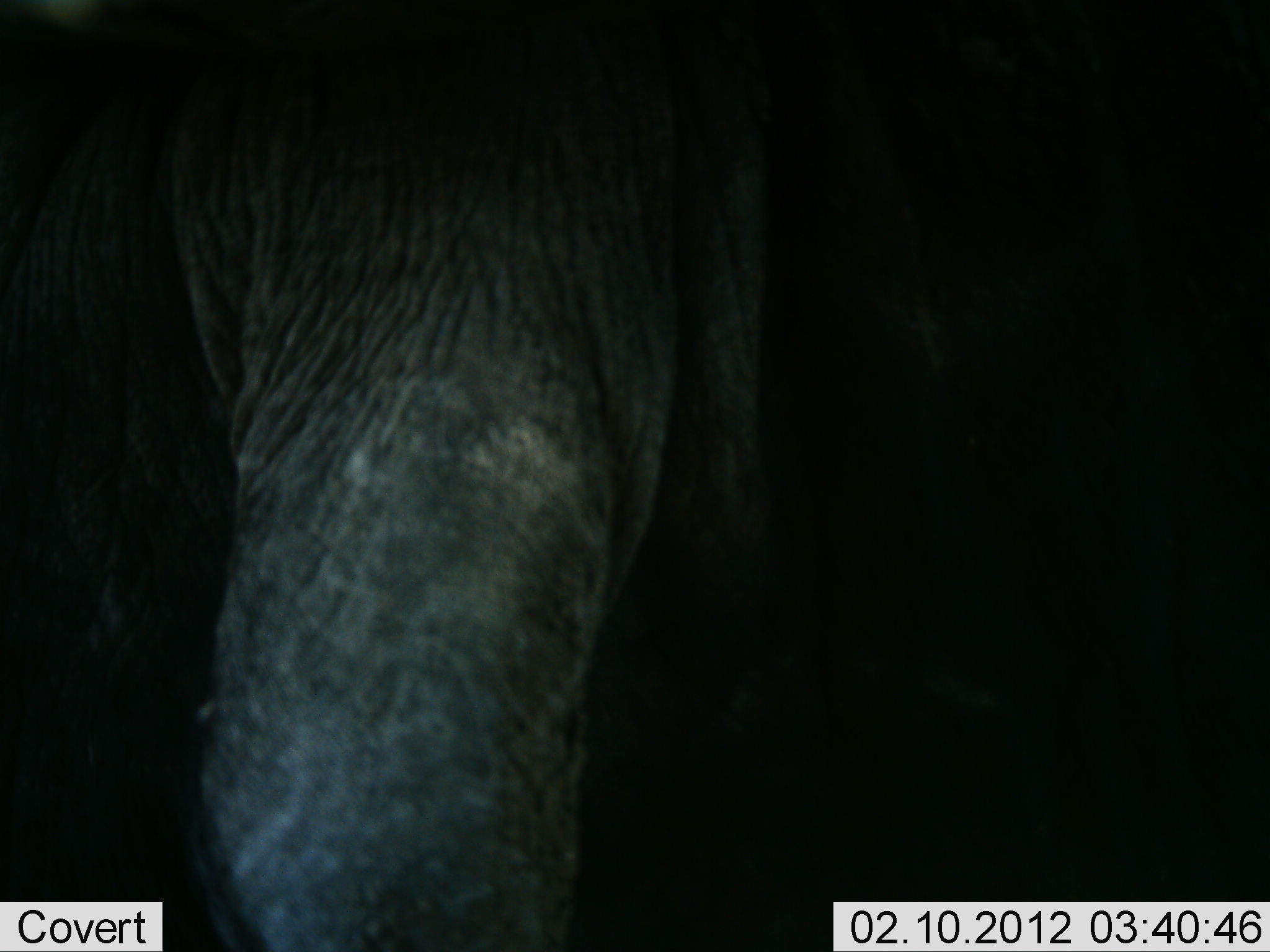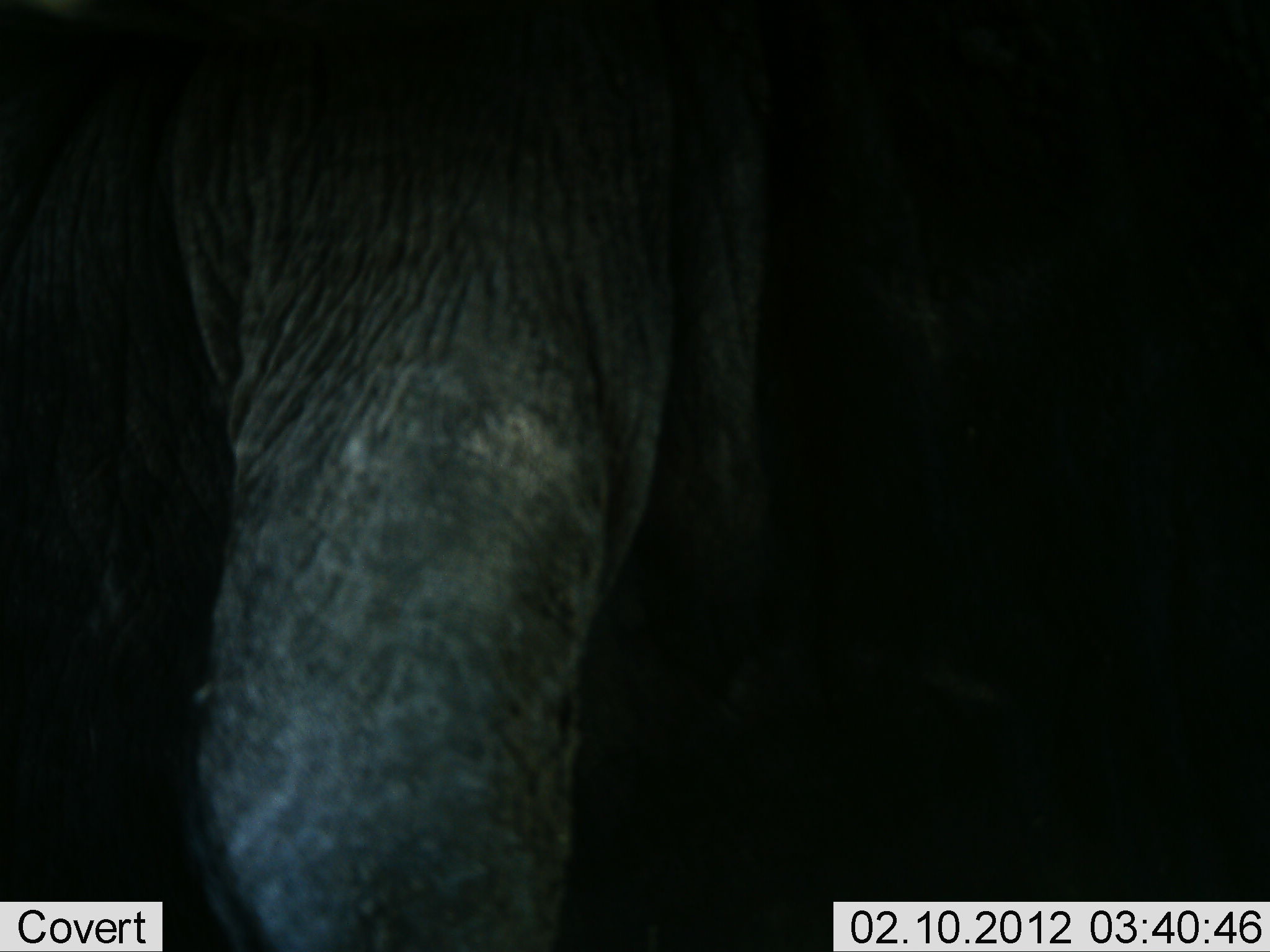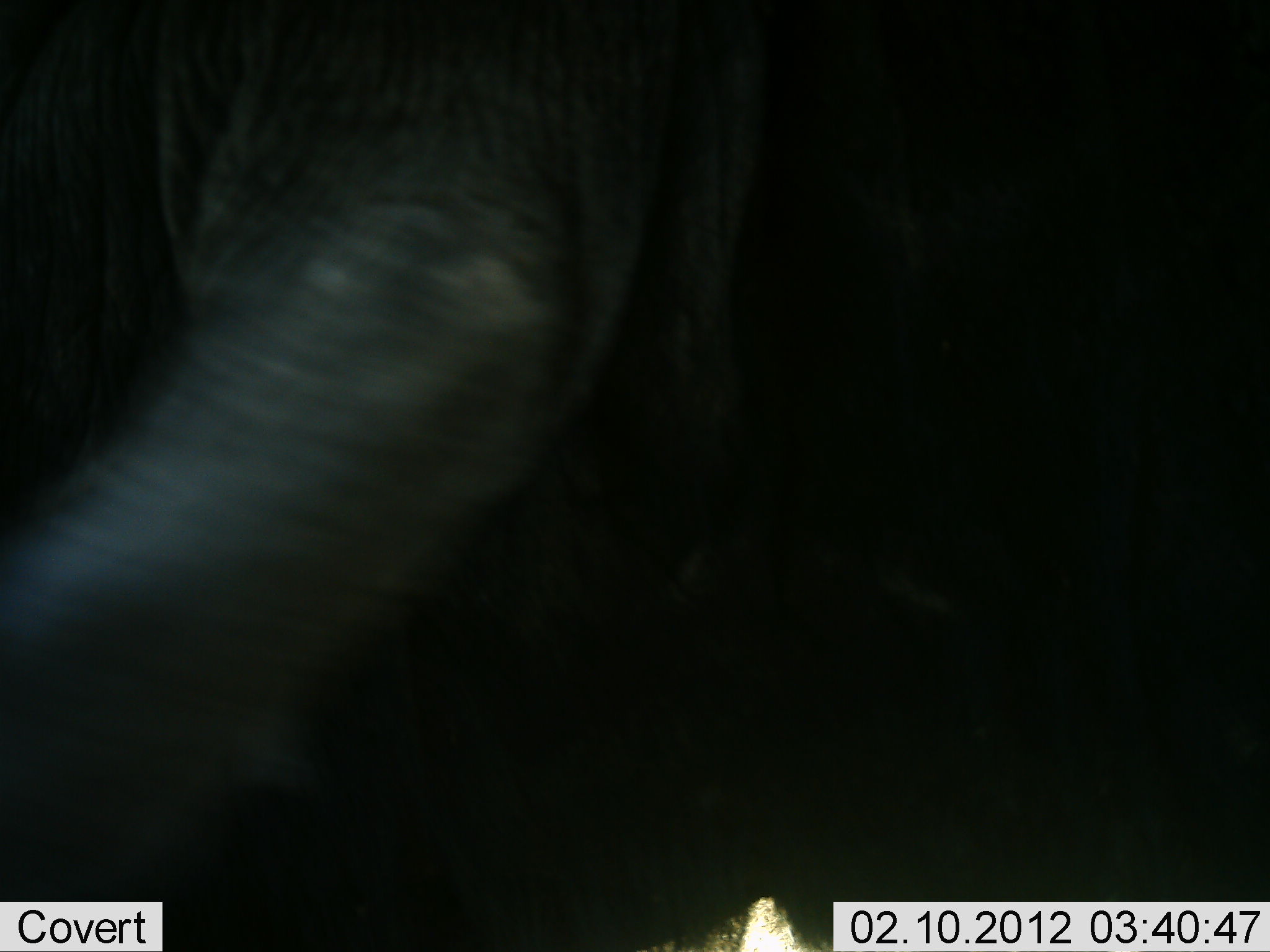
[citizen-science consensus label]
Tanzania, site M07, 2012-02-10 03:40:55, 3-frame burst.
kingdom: Animalia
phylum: Chordata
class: Mammalia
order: Proboscidea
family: Elephantidae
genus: Loxodonta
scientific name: Loxodonta africana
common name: african bush elephant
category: elephant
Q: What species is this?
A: Elephant (african bush elephant) (Loxodonta africana).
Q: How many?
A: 1.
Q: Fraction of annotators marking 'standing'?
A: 75%.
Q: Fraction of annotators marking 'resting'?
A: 8%.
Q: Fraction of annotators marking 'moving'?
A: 25%.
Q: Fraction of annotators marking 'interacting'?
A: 8%.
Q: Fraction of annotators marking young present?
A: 0%.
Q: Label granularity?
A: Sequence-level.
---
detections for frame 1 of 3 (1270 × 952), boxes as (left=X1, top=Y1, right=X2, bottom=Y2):
animal: (left=1, top=1, right=1270, bottom=951)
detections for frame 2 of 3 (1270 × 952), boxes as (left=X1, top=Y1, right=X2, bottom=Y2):
animal: (left=1, top=1, right=1270, bottom=951)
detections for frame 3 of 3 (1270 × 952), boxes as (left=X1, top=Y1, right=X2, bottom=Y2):
animal: (left=0, top=1, right=1270, bottom=952)